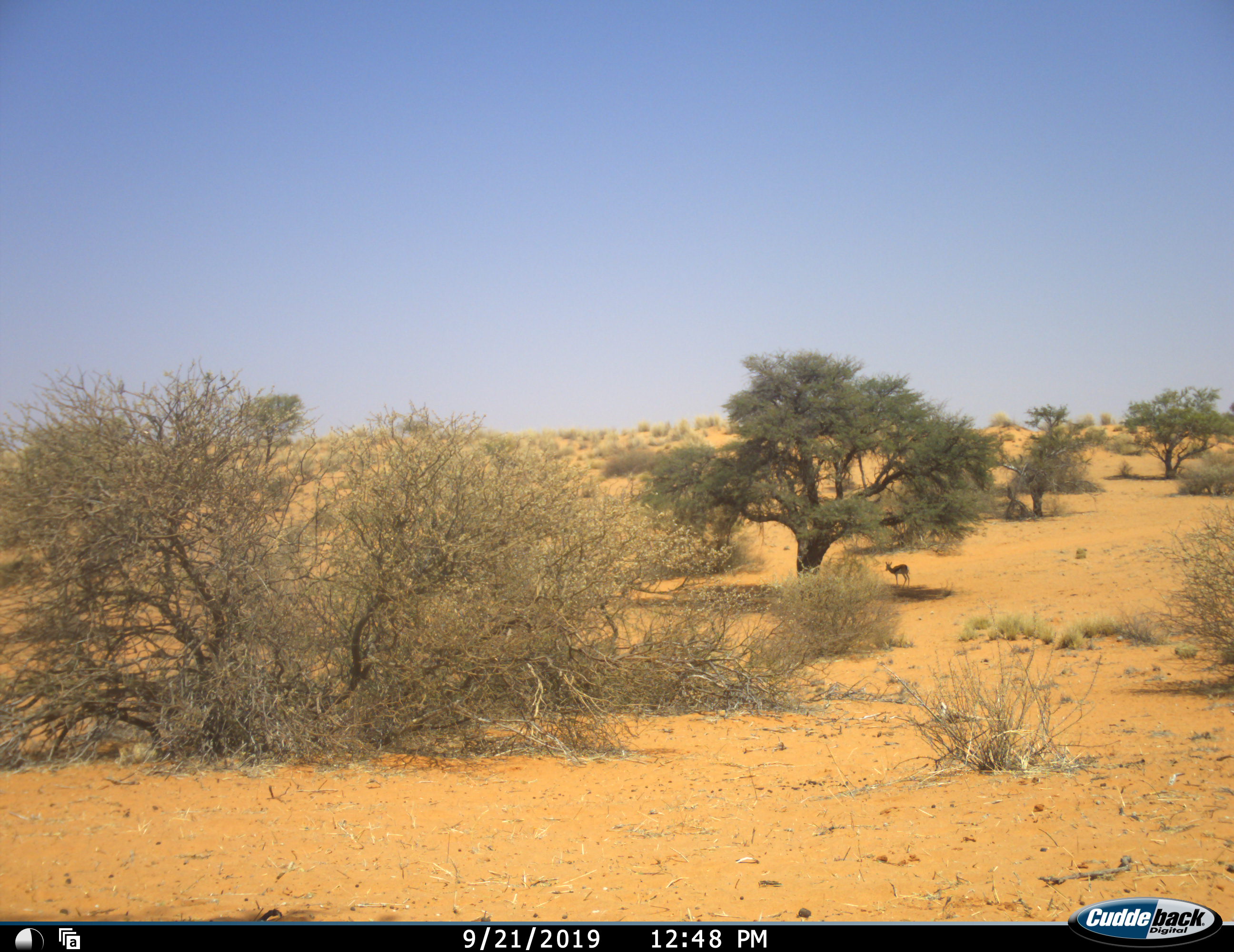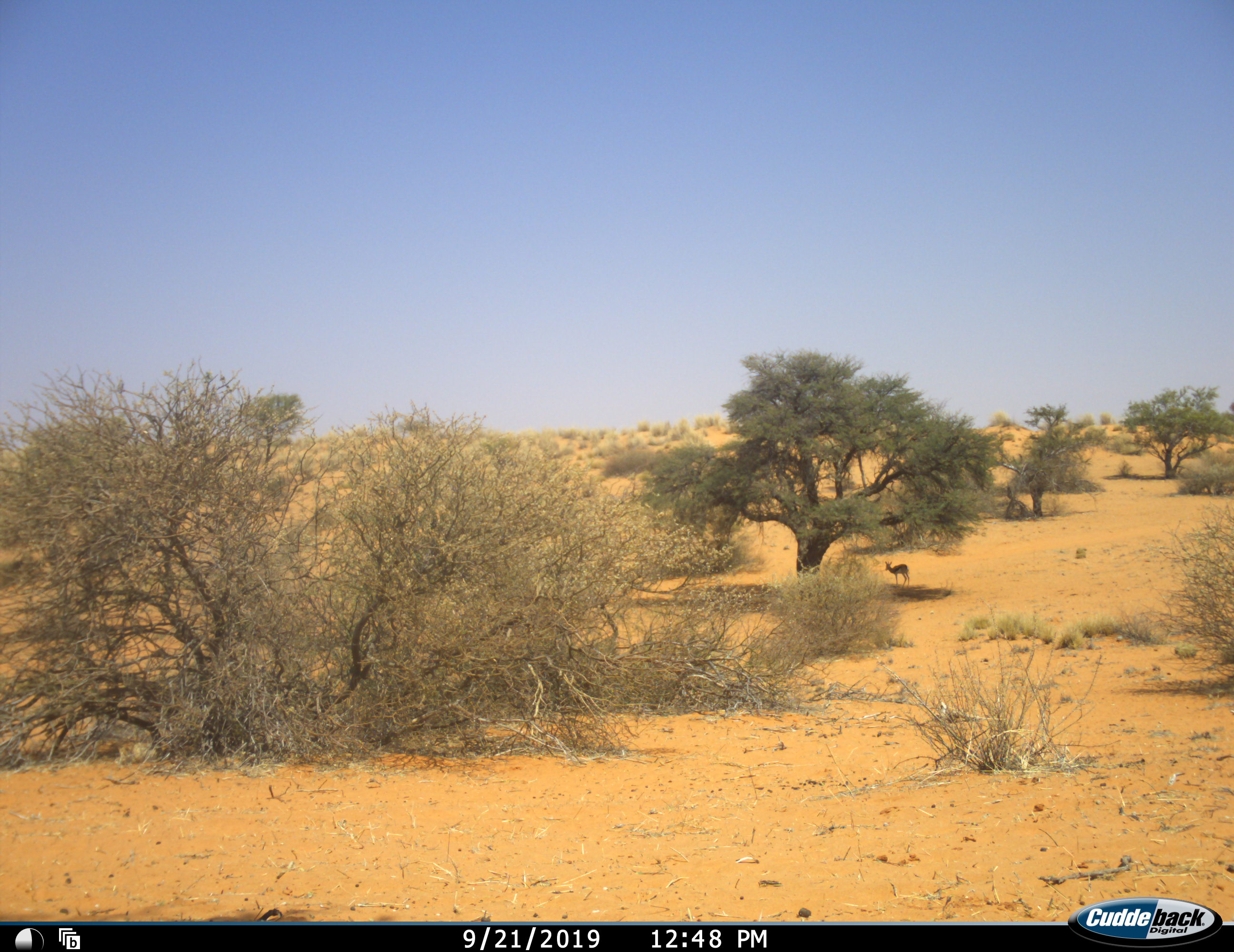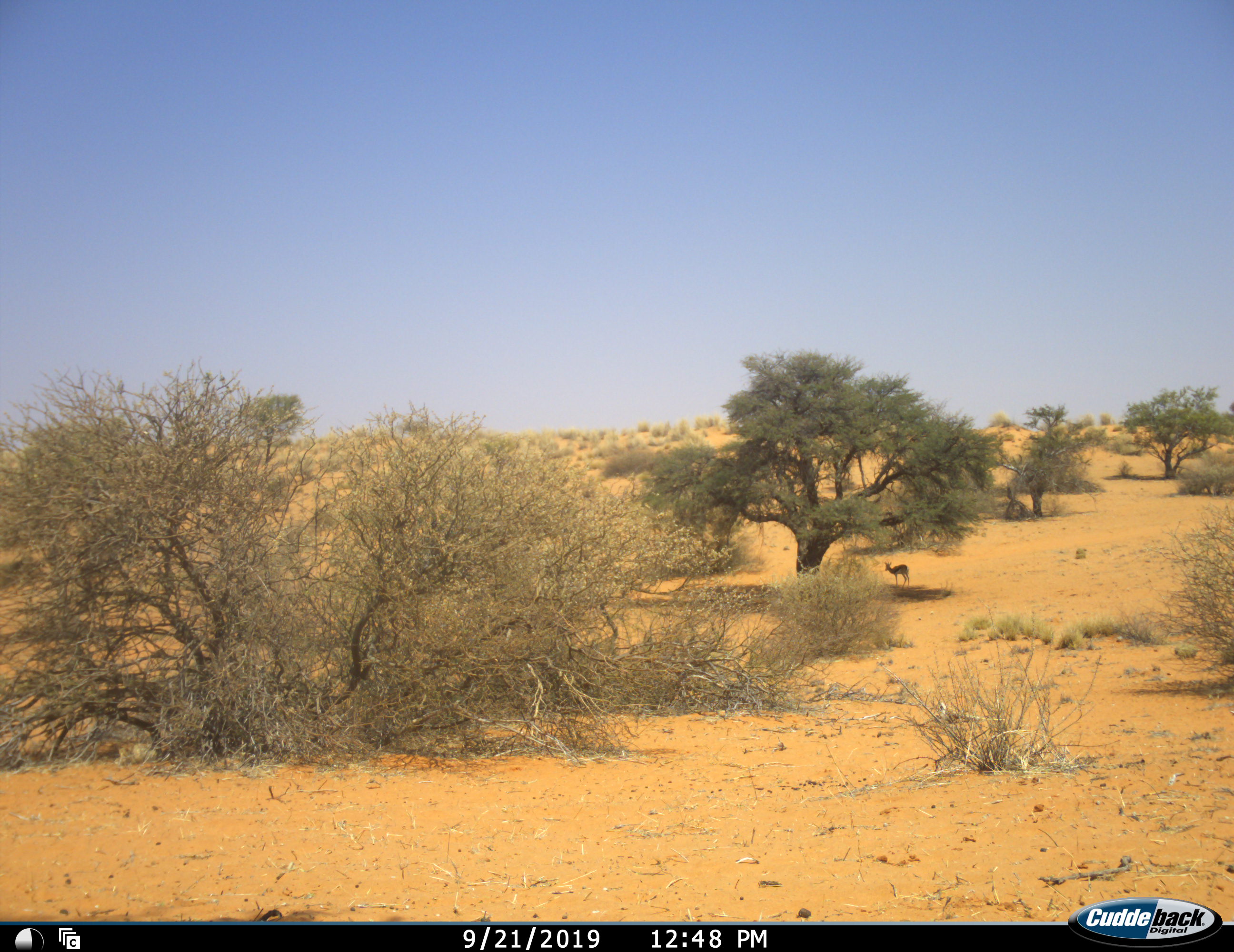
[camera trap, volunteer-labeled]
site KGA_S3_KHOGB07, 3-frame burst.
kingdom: Animalia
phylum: Chordata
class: Mammalia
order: Artiodactyla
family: Bovidae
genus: Antidorcas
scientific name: Antidorcas marsupialis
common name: springbok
Springbok (Antidorcas marsupialis), count 1. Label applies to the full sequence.